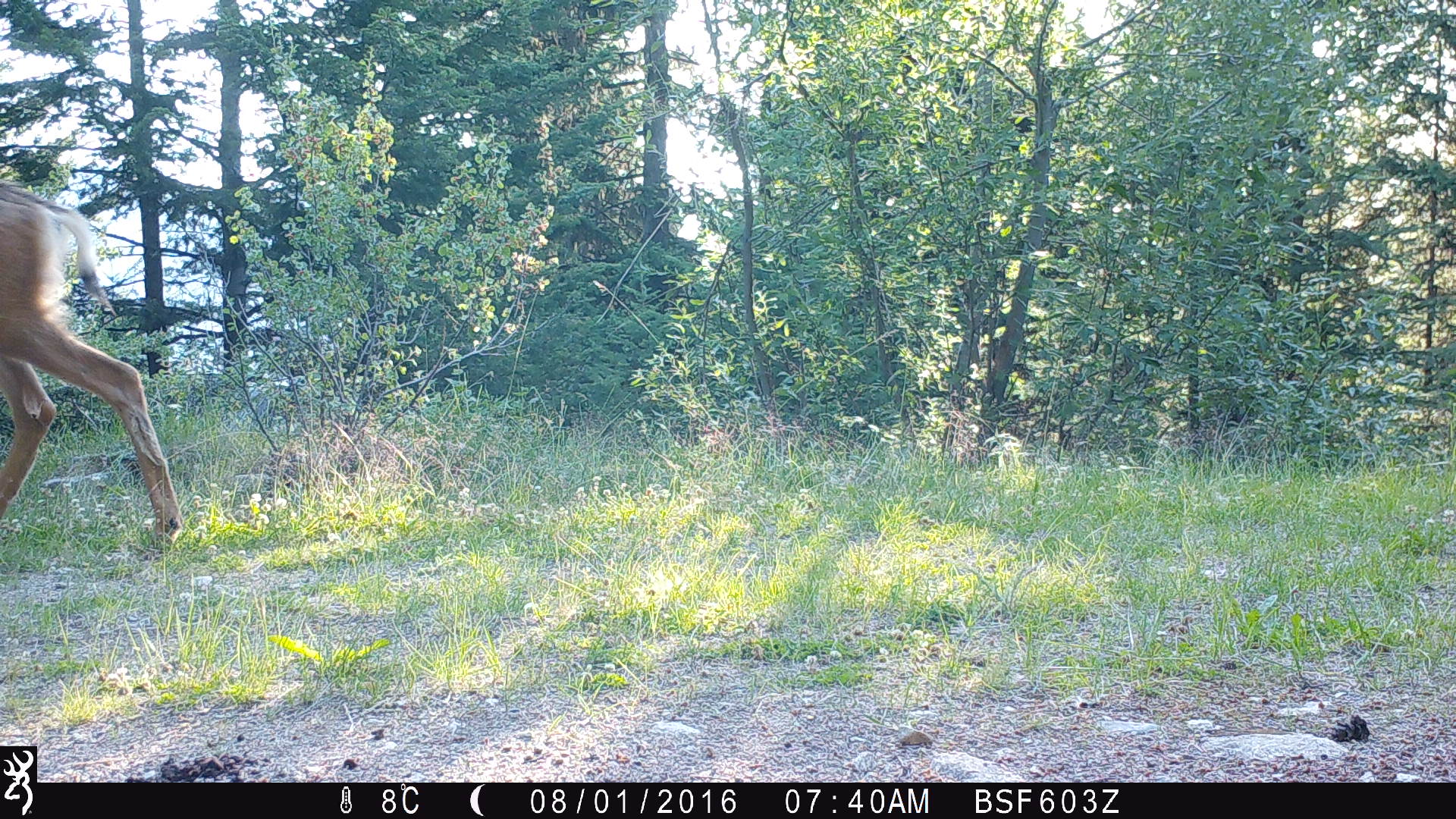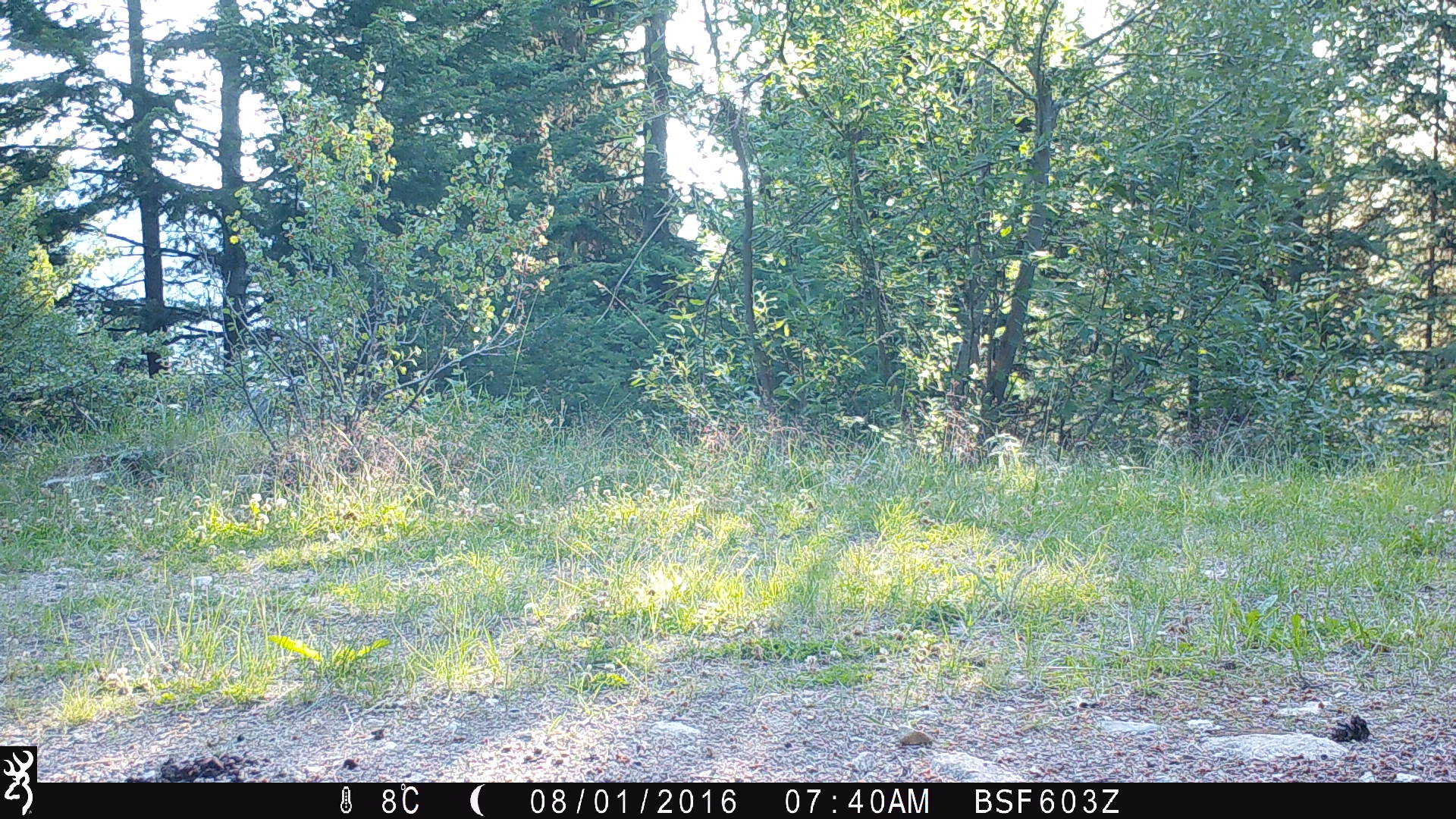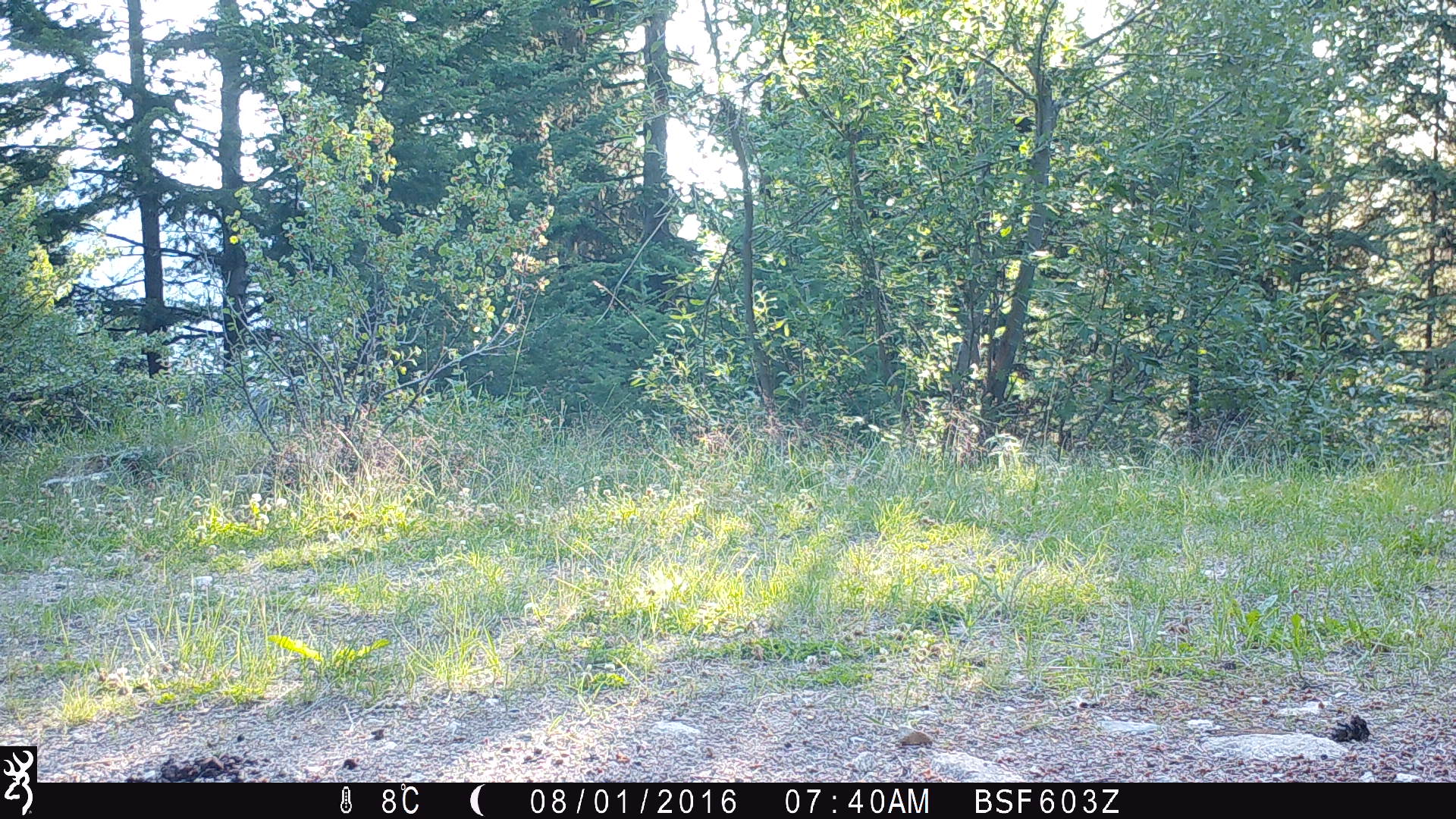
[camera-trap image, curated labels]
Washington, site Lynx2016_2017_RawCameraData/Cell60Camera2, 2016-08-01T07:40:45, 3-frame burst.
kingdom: Animalia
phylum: Chordata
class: Mammalia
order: Artiodactyla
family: Cervidae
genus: Odocoileus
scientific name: Odocoileus hemionus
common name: mule deer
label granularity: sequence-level